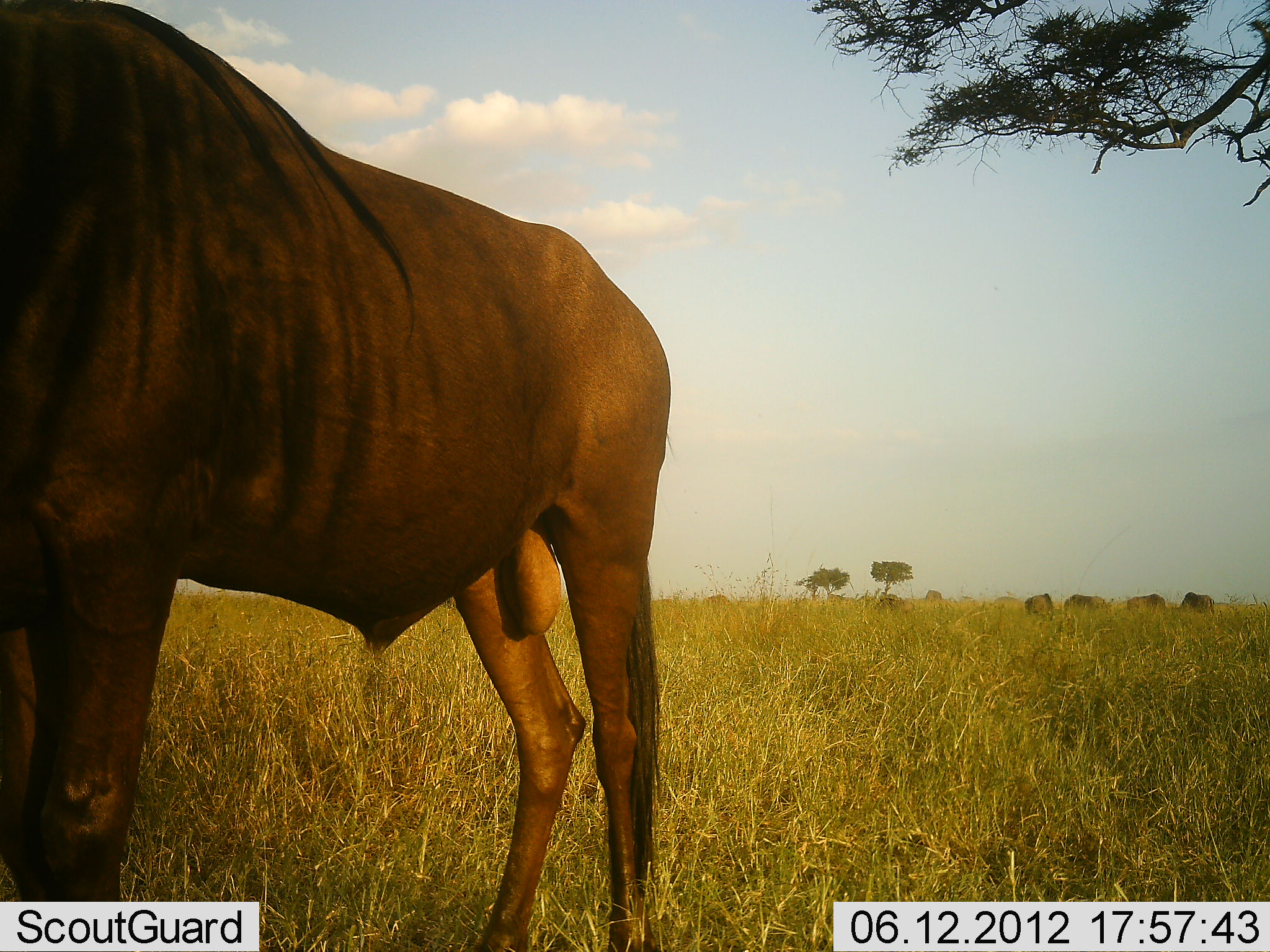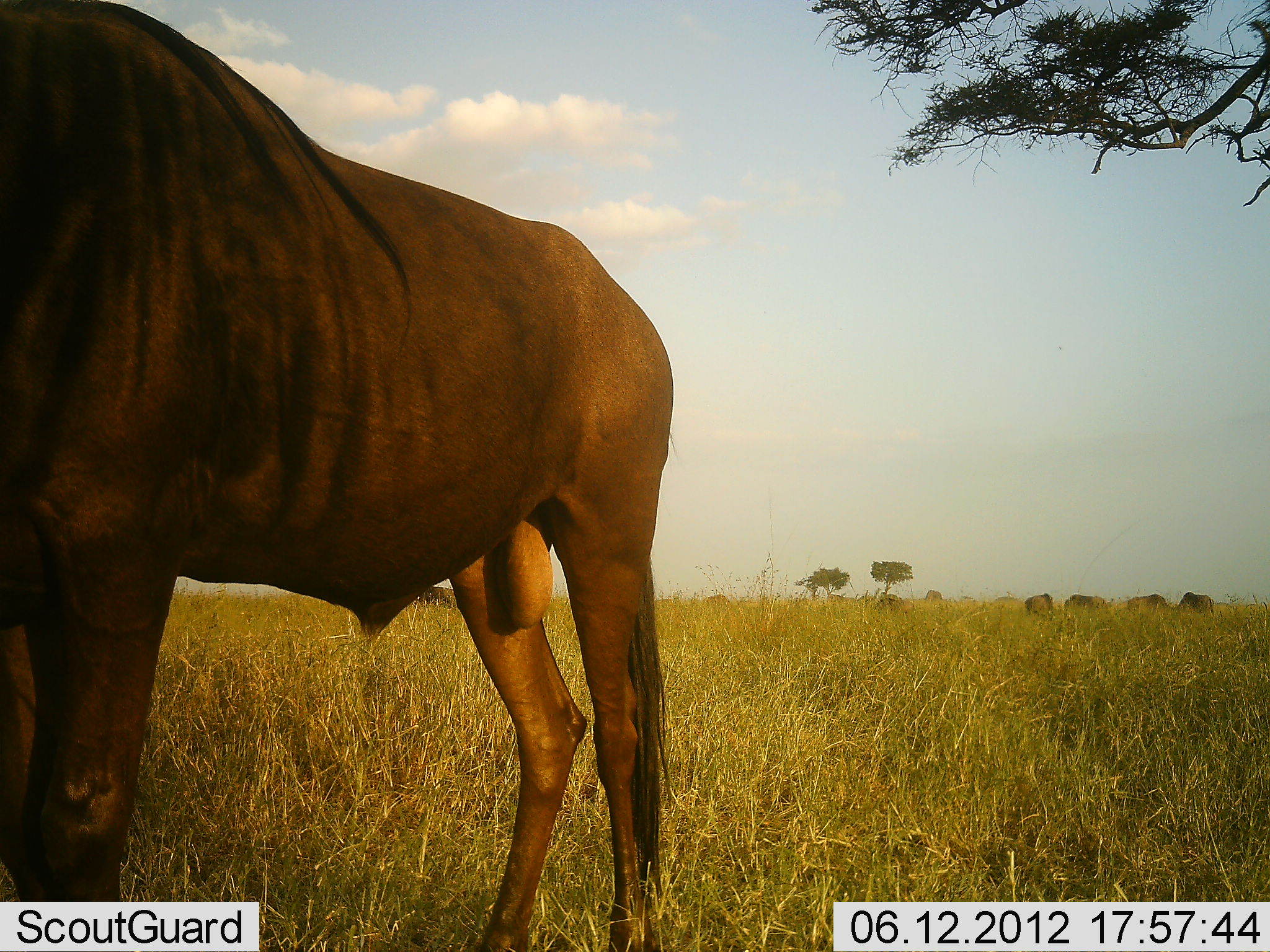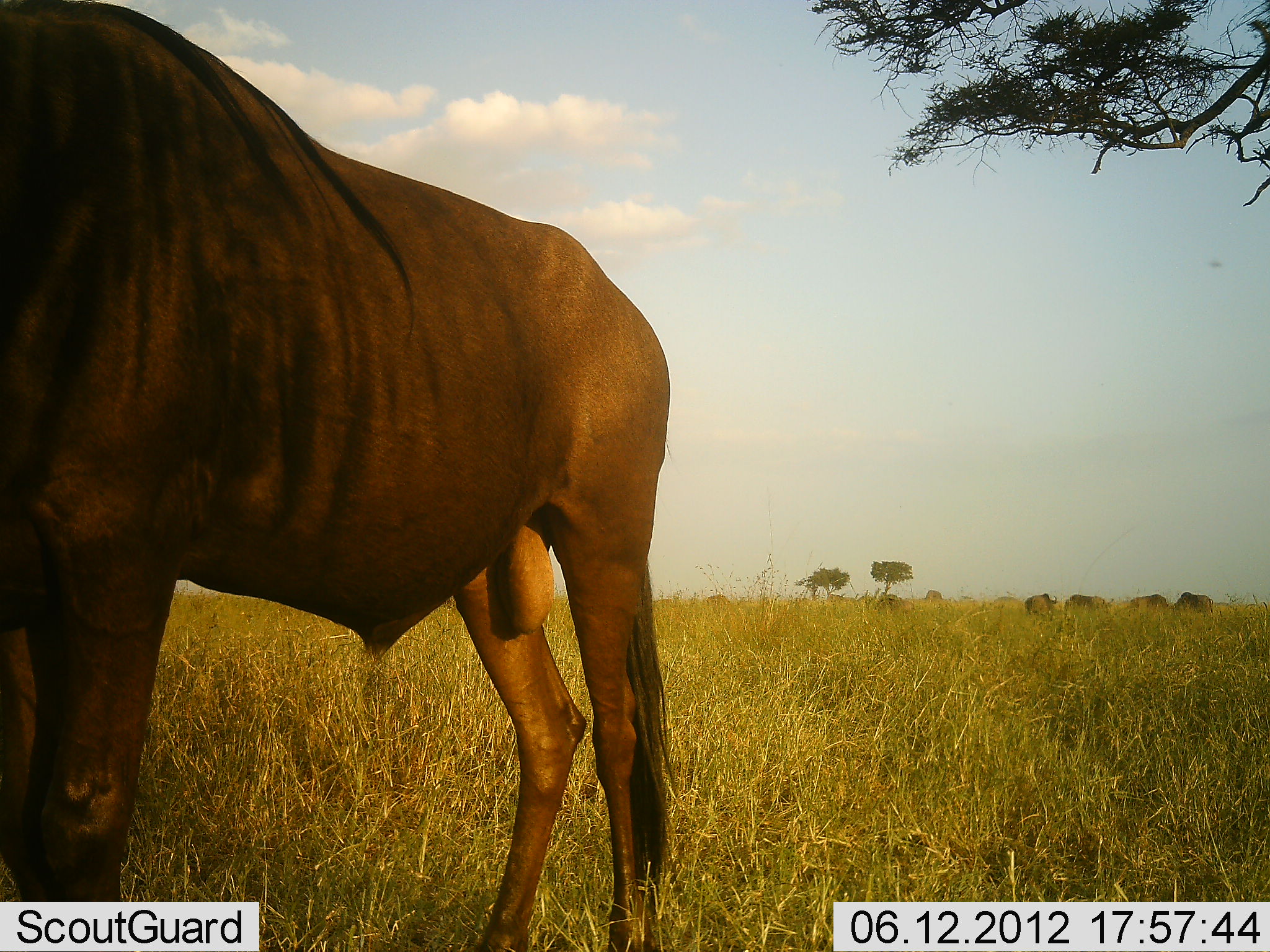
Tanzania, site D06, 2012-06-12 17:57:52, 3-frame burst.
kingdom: Animalia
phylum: Chordata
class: Mammalia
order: Artiodactyla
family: Bovidae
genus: Connochaetes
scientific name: Connochaetes taurinus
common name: blue wildebeest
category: wildebeest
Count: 1.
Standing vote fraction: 90%.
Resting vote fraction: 20%.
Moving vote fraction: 0%.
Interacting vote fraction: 0%.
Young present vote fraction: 0%.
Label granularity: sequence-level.